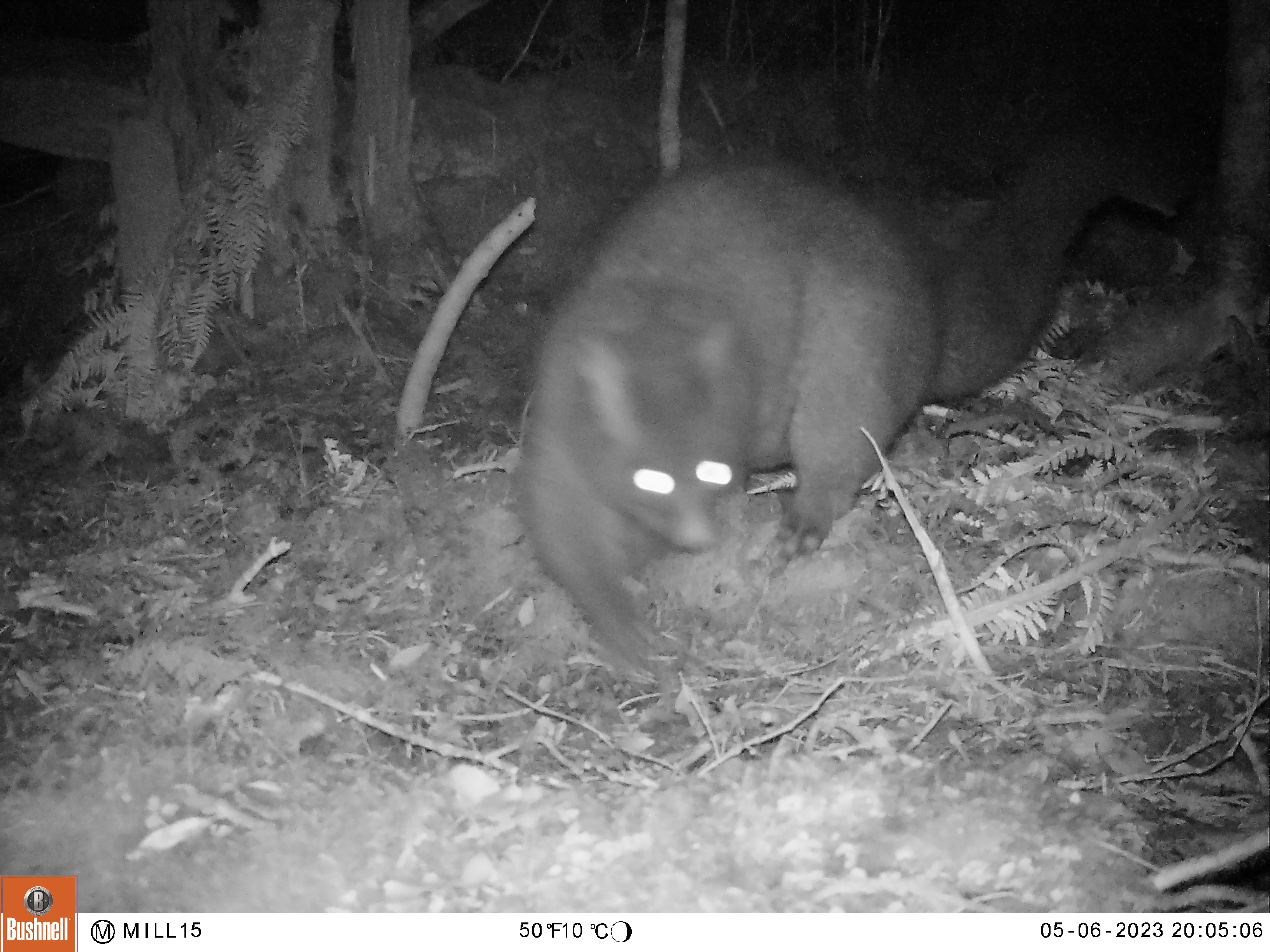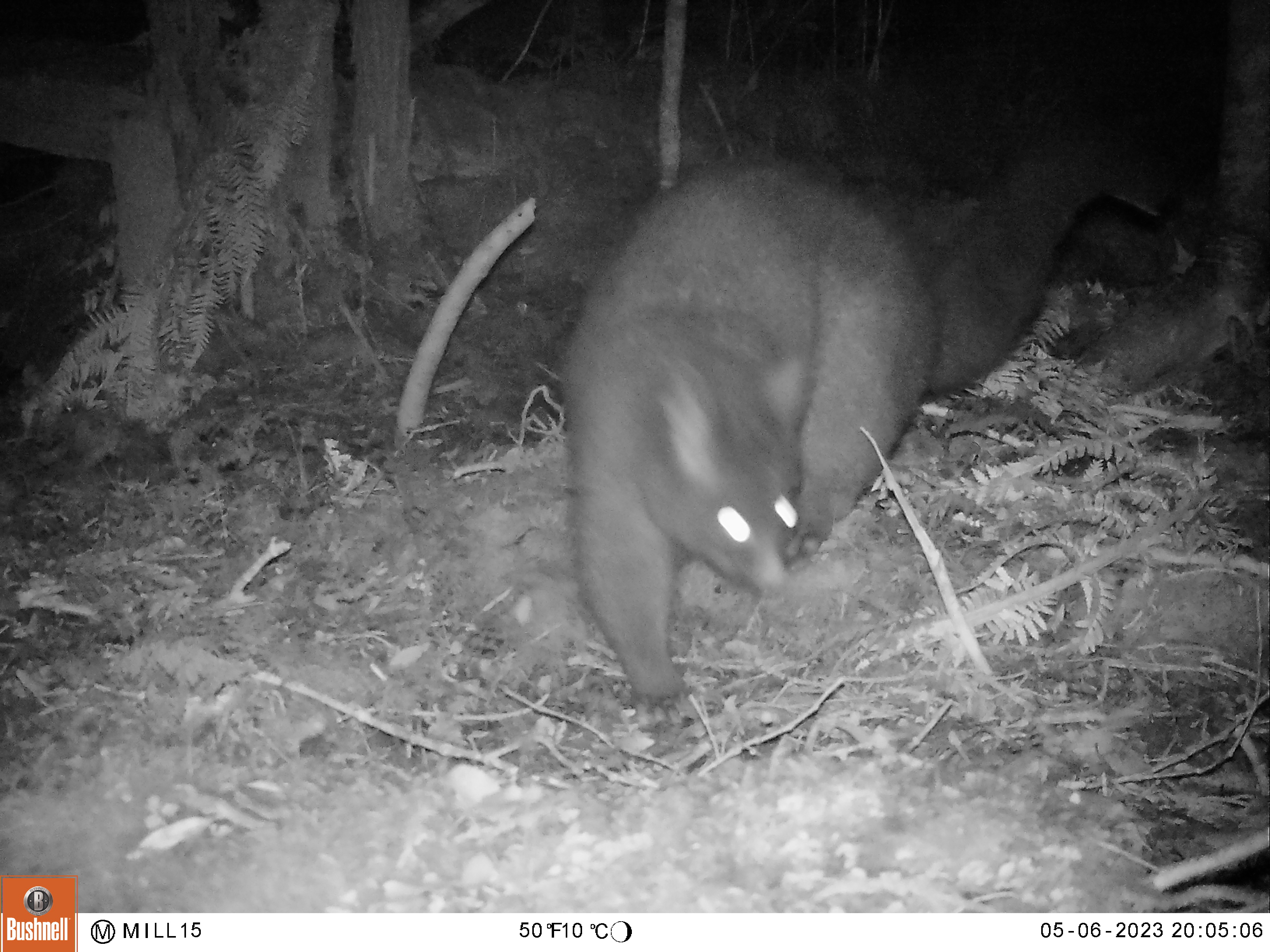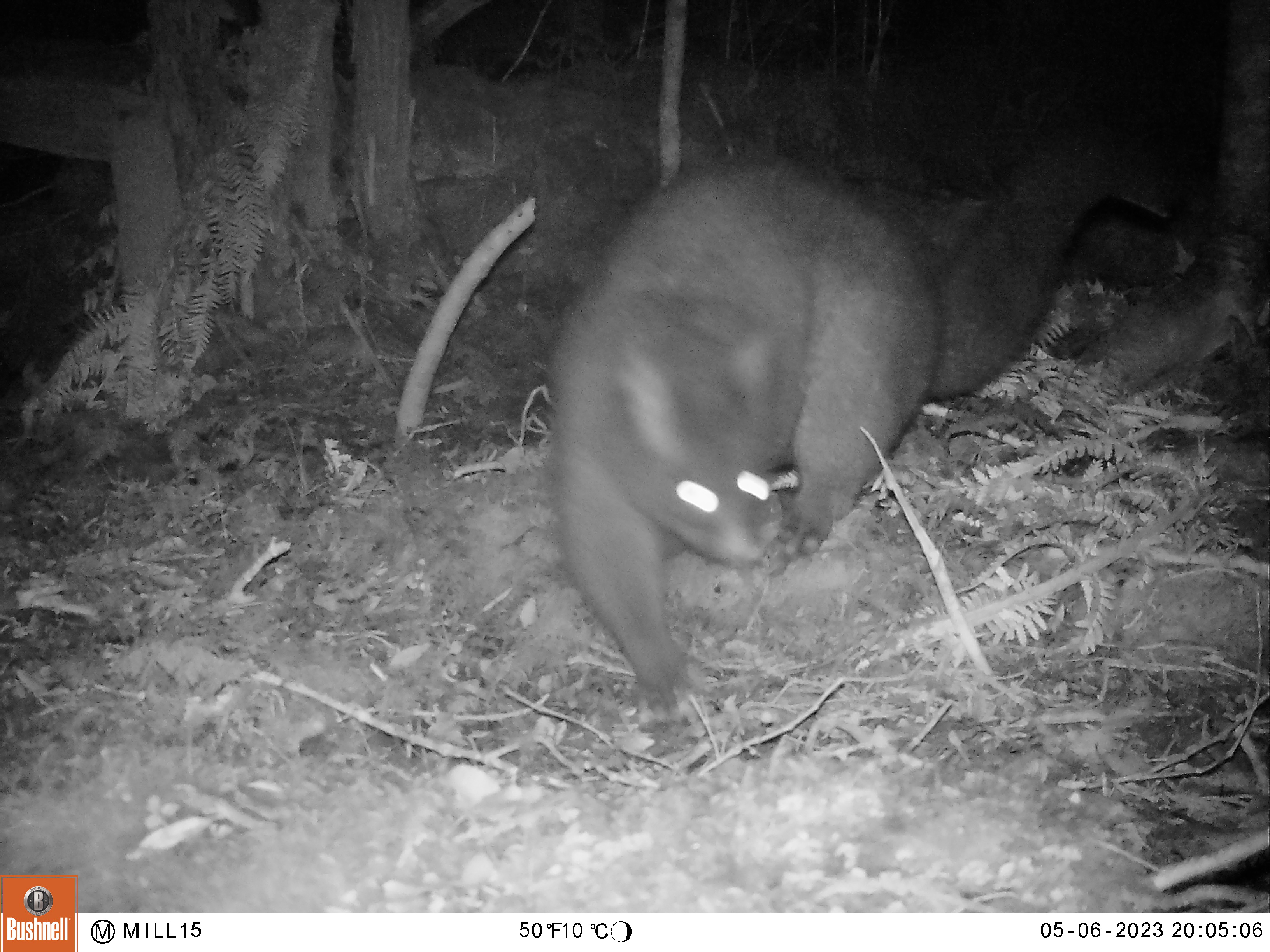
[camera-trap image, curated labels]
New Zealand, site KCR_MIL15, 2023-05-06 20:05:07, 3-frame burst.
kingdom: Animalia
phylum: Chordata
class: Mammalia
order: Diprotodontia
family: Phalangeridae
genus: Trichosurus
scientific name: Trichosurus vulpecula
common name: common brushtail possum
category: possum